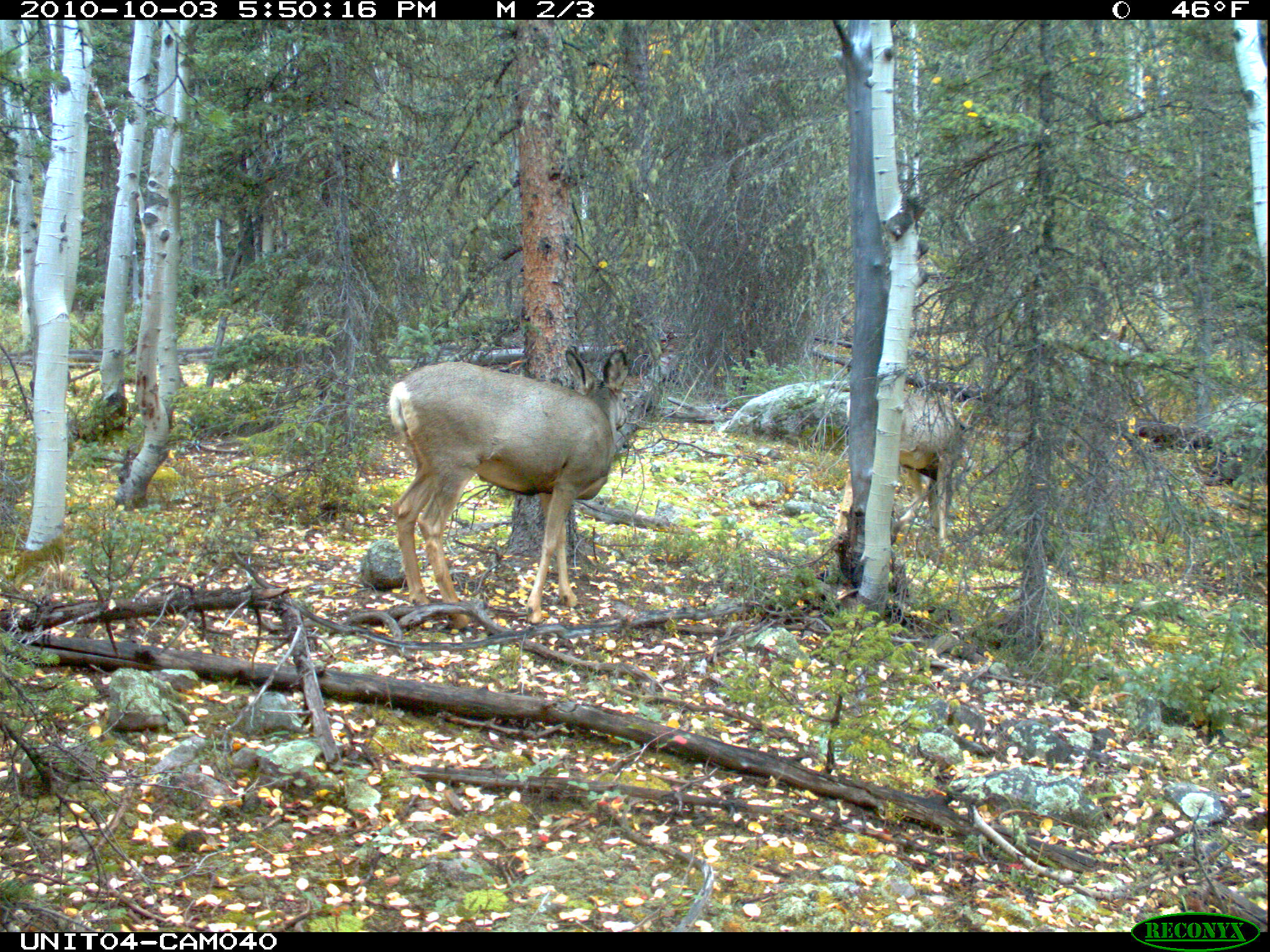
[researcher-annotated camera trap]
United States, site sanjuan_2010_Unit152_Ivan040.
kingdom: Animalia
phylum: Chordata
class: Mammalia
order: Artiodactyla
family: Cervidae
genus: Odocoileus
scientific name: Odocoileus hemionus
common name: mule deer